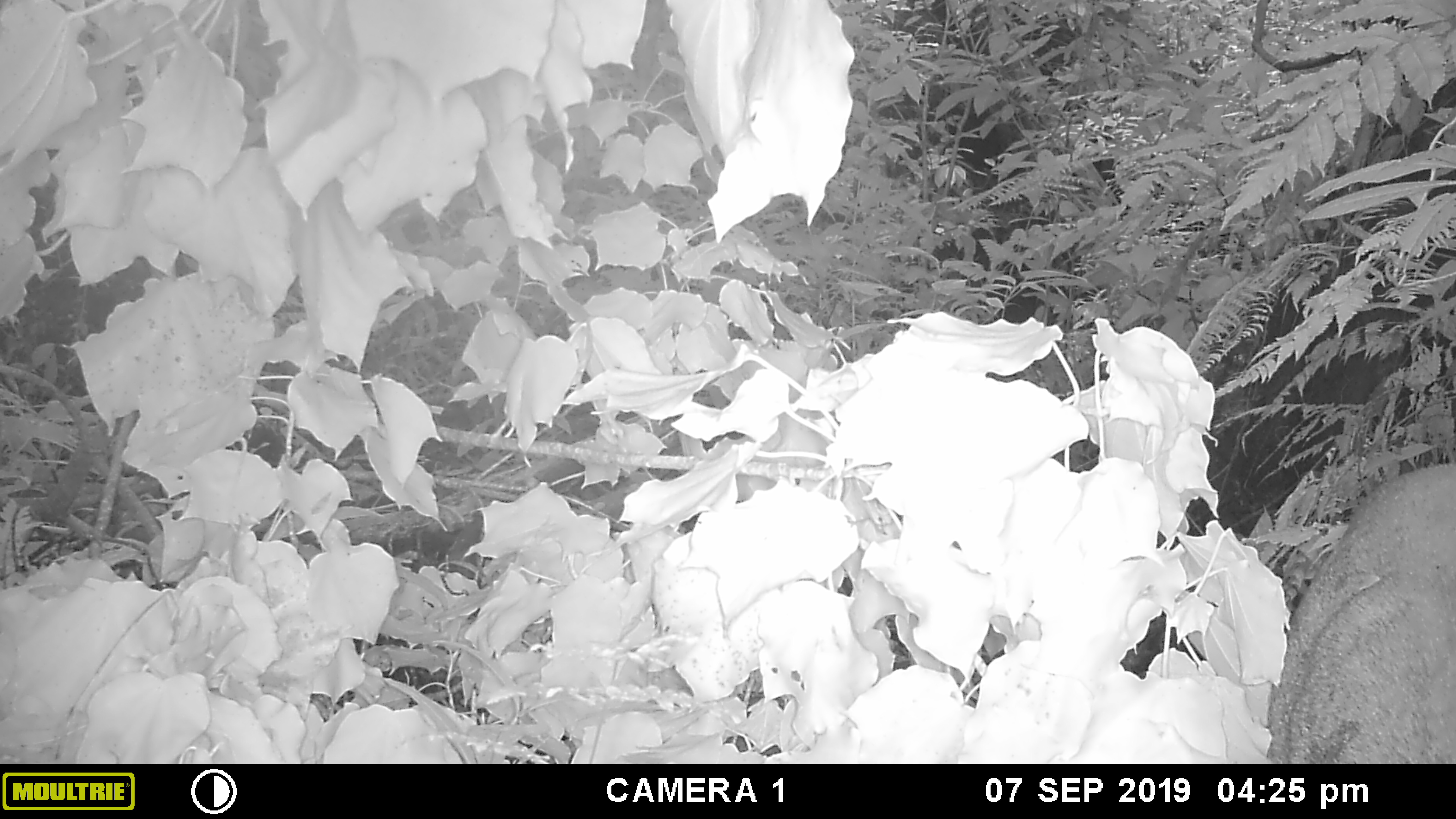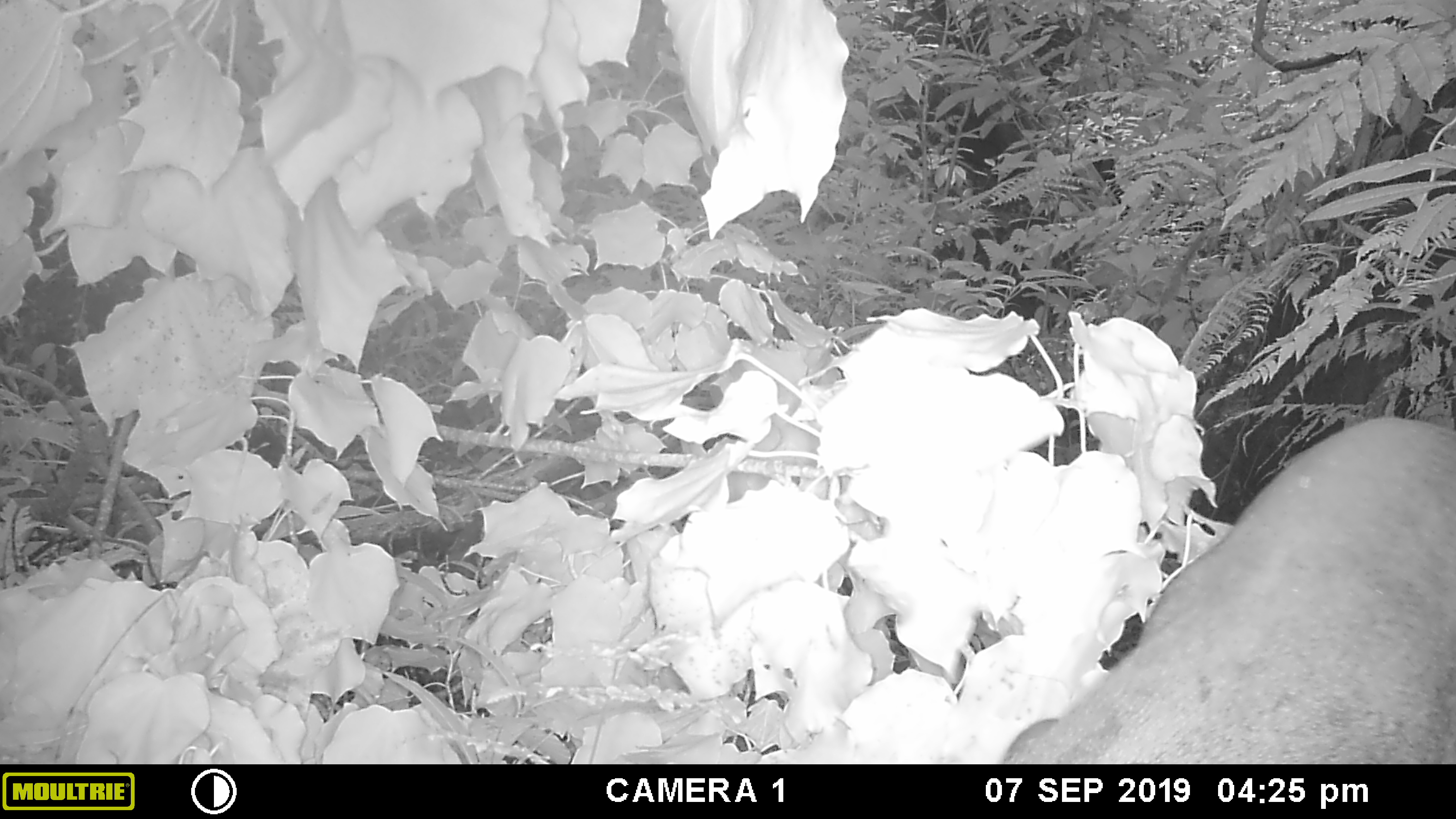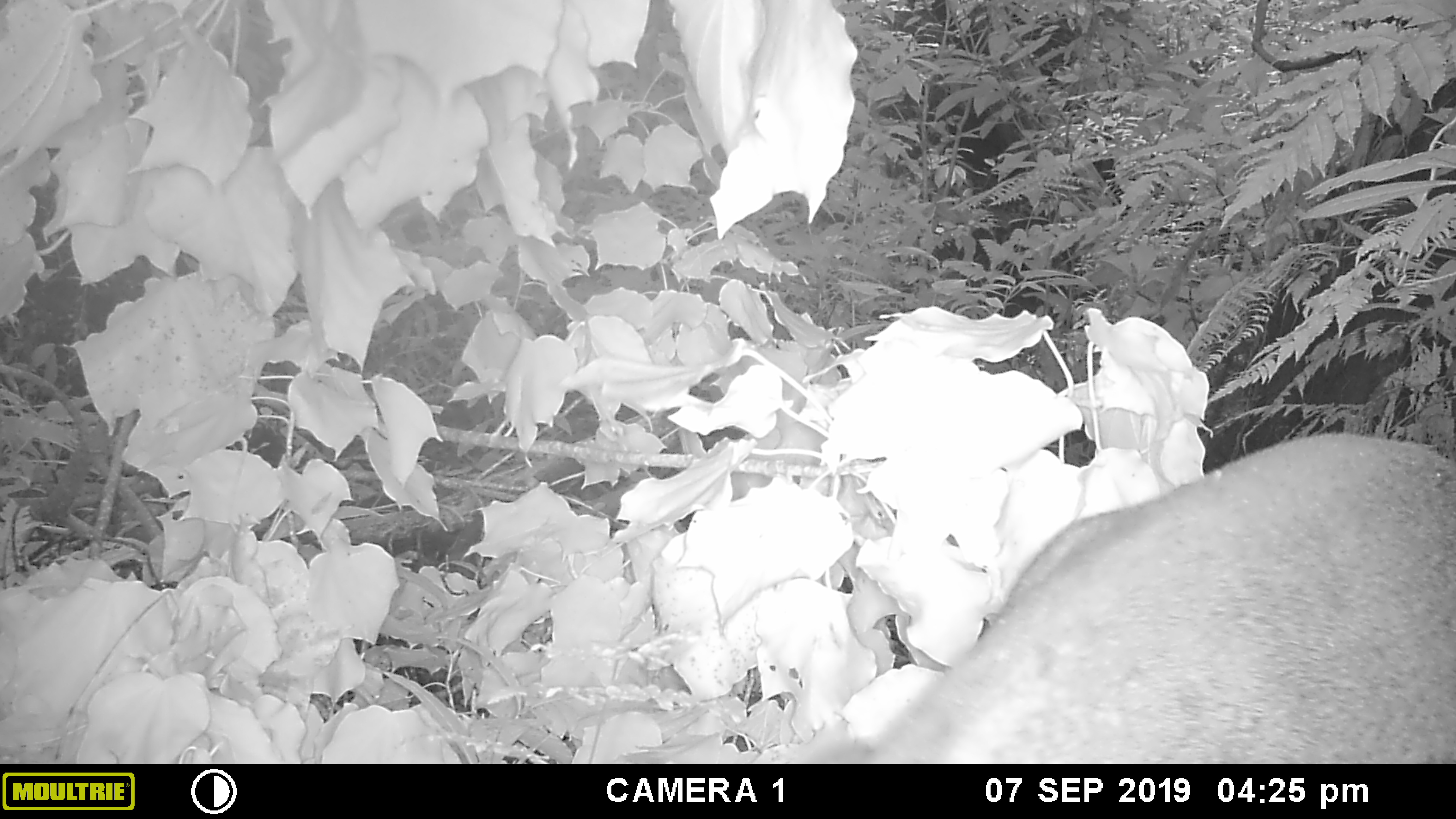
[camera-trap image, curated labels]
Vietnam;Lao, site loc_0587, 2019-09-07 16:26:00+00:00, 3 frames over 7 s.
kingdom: Animalia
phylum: Chordata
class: Mammalia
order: Artiodactyla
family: Suidae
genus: Sus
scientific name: Sus scrofa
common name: eurasian wild pig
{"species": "eurasian wild pig (Sus scrofa)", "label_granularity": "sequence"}